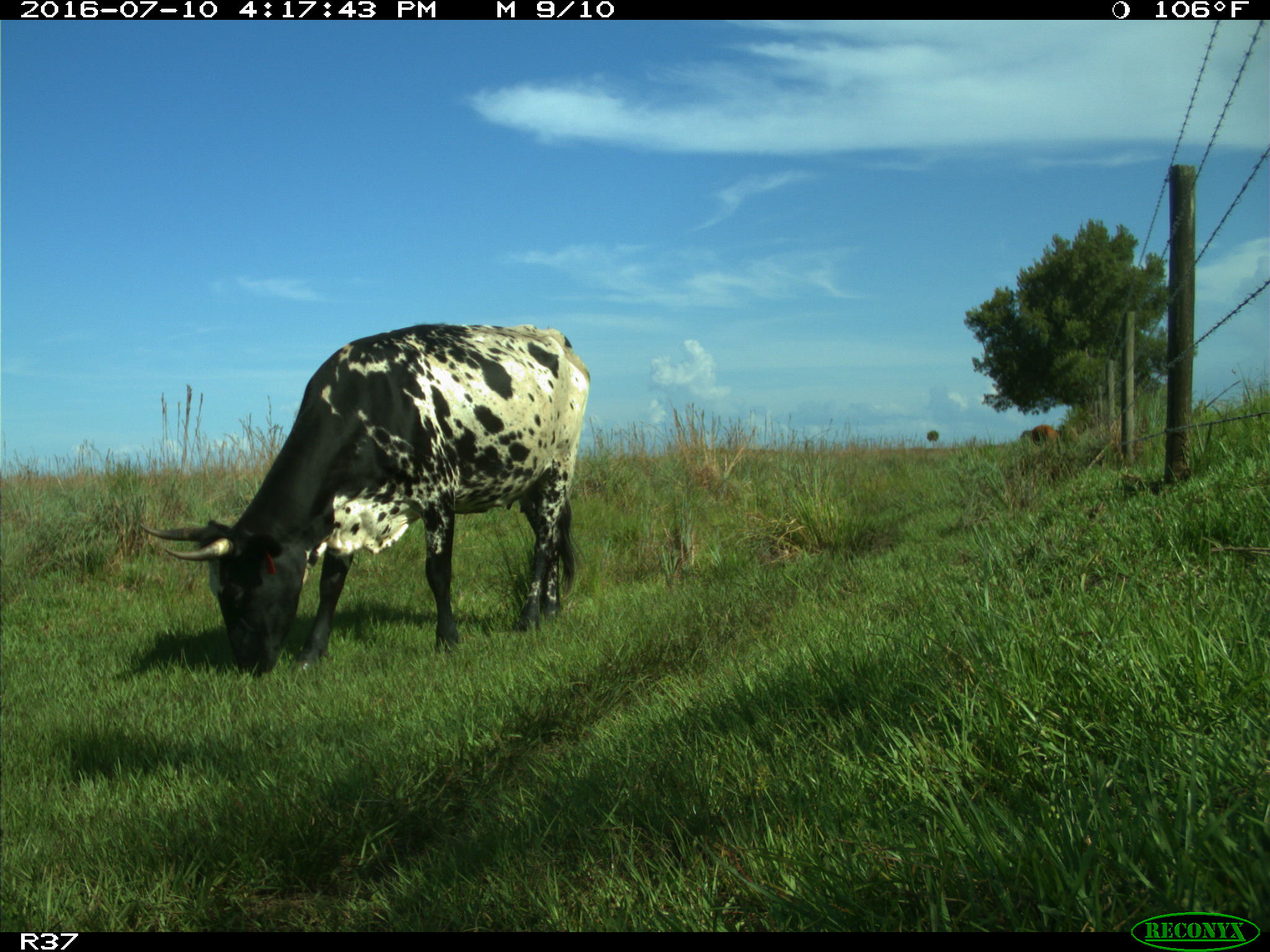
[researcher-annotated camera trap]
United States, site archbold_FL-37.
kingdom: Animalia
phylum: Chordata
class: Mammalia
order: Artiodactyla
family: Bovidae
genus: Bos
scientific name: Bos taurus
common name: domestic cow